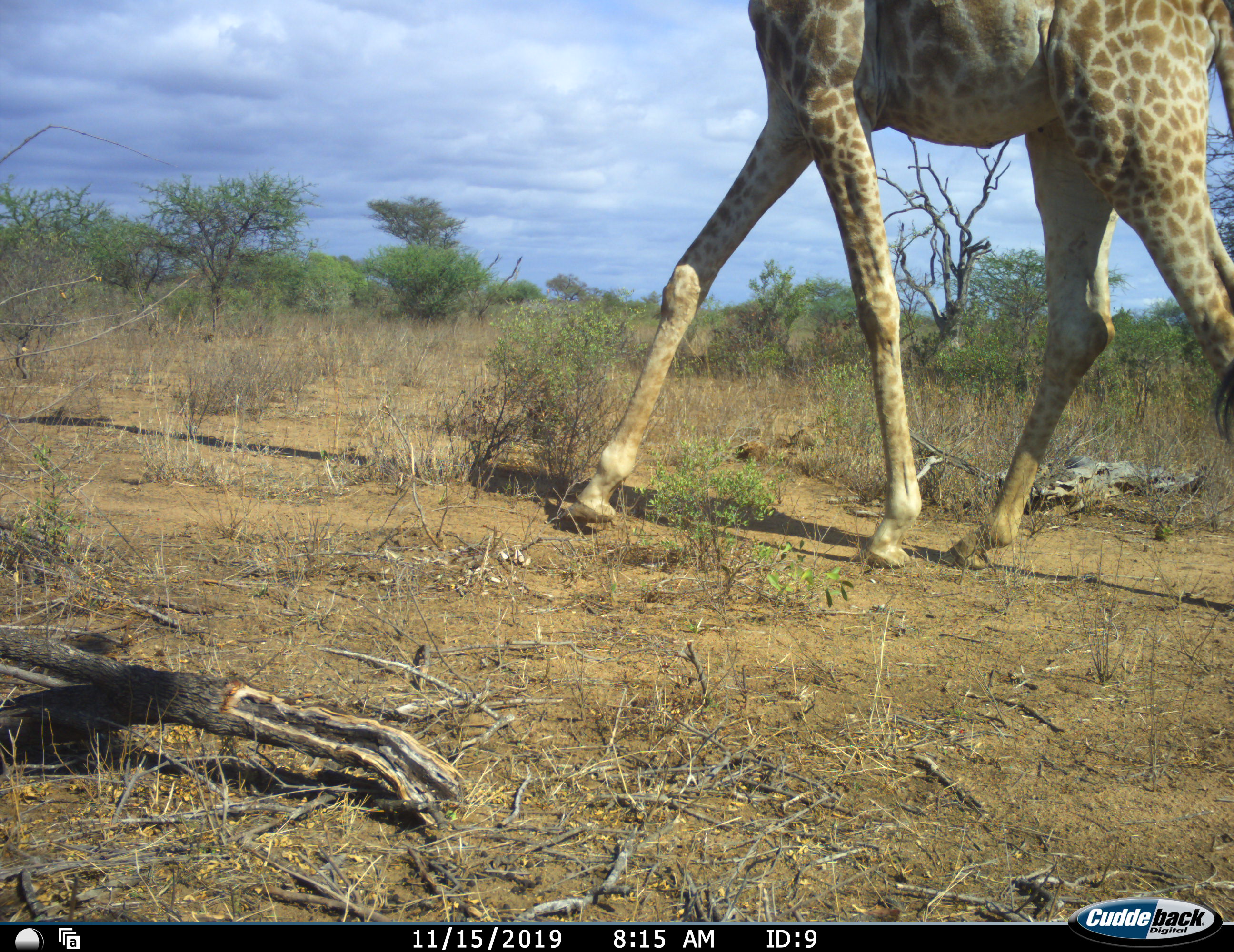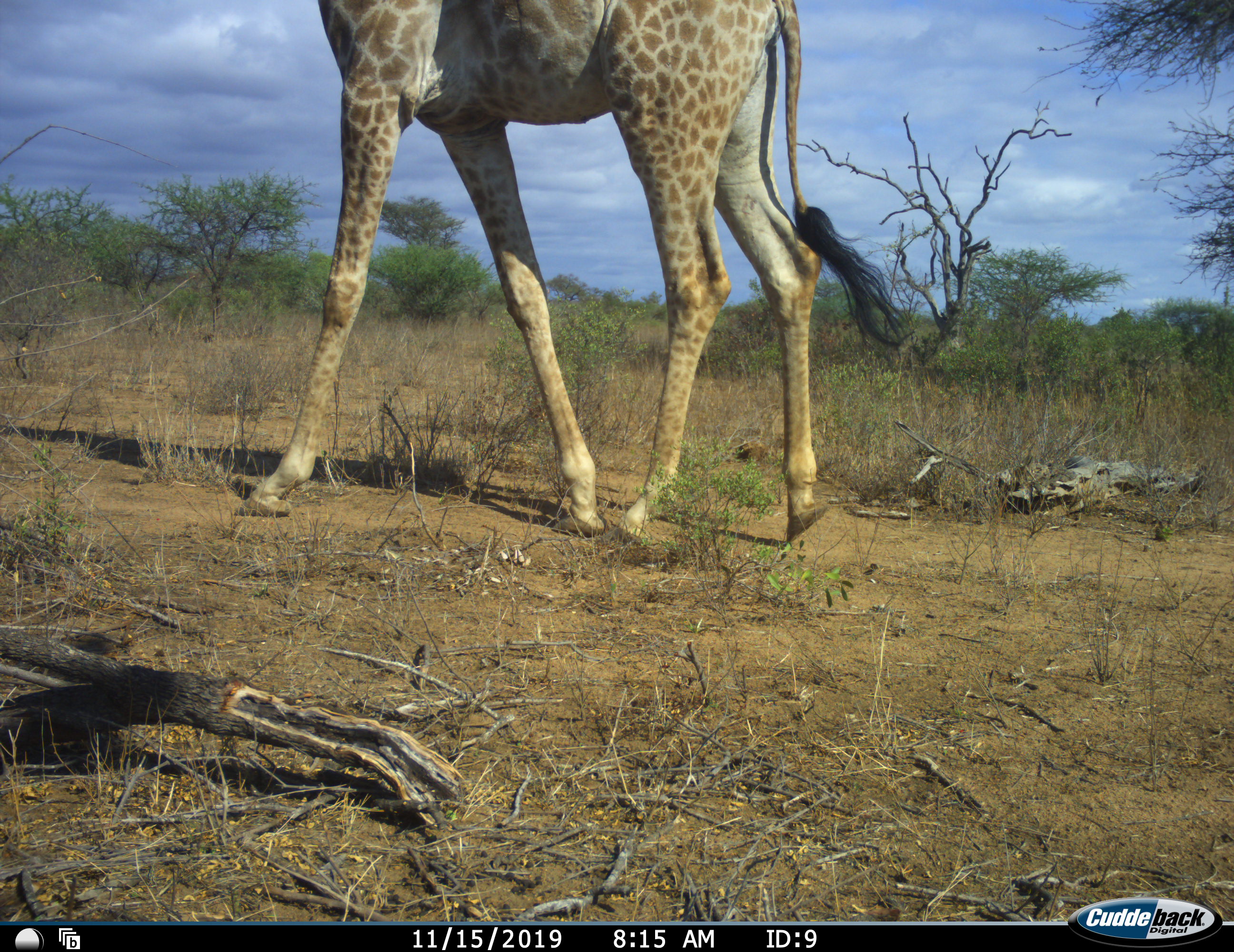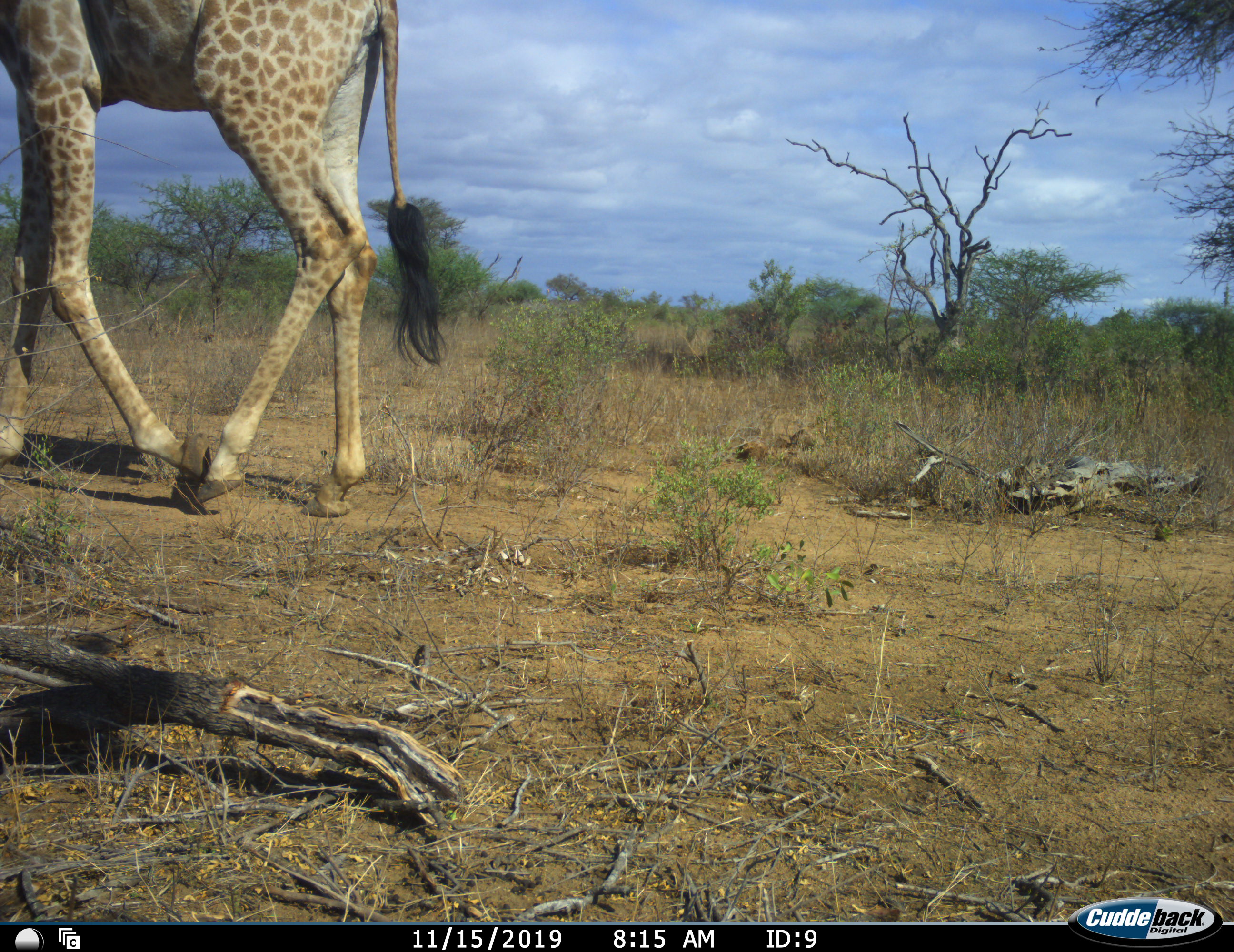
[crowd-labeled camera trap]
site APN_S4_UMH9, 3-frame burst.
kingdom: Animalia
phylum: Chordata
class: Mammalia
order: Artiodactyla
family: Giraffidae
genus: Giraffa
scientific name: Giraffa camelopardalis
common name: giraffe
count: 1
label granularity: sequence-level